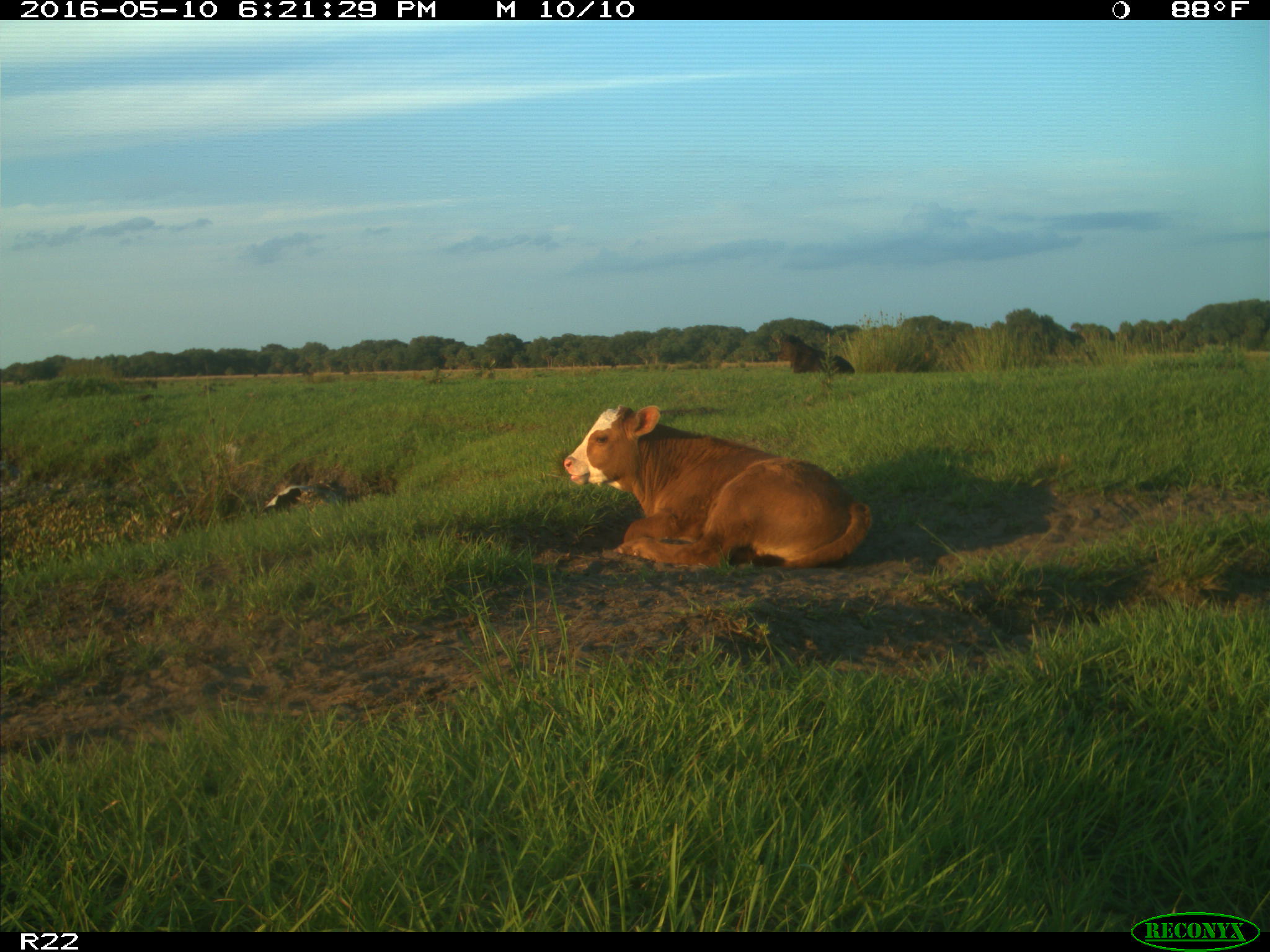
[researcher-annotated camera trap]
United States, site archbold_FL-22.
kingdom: Animalia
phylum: Chordata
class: Mammalia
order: Artiodactyla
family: Bovidae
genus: Bos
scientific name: Bos taurus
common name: domestic cow